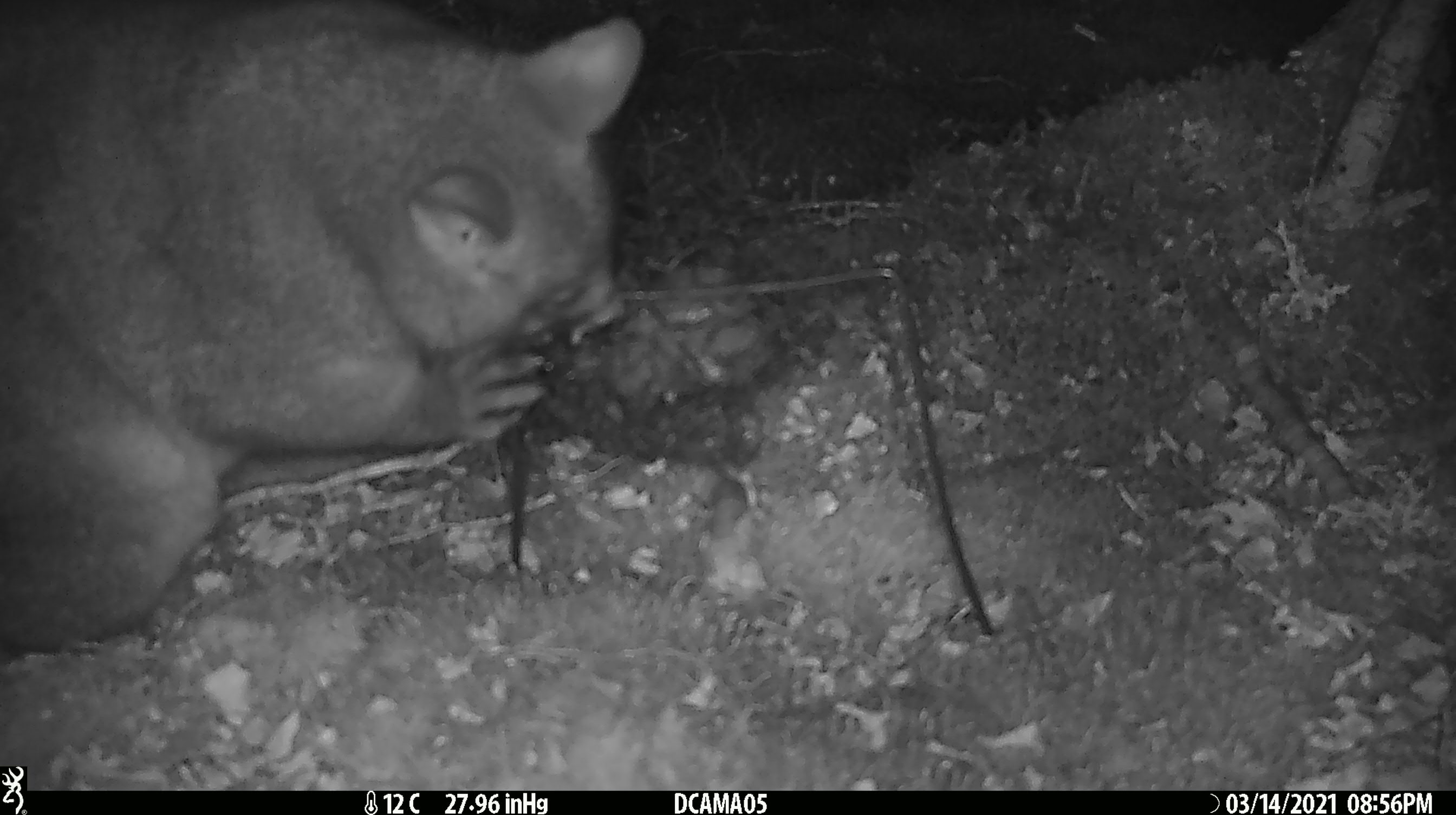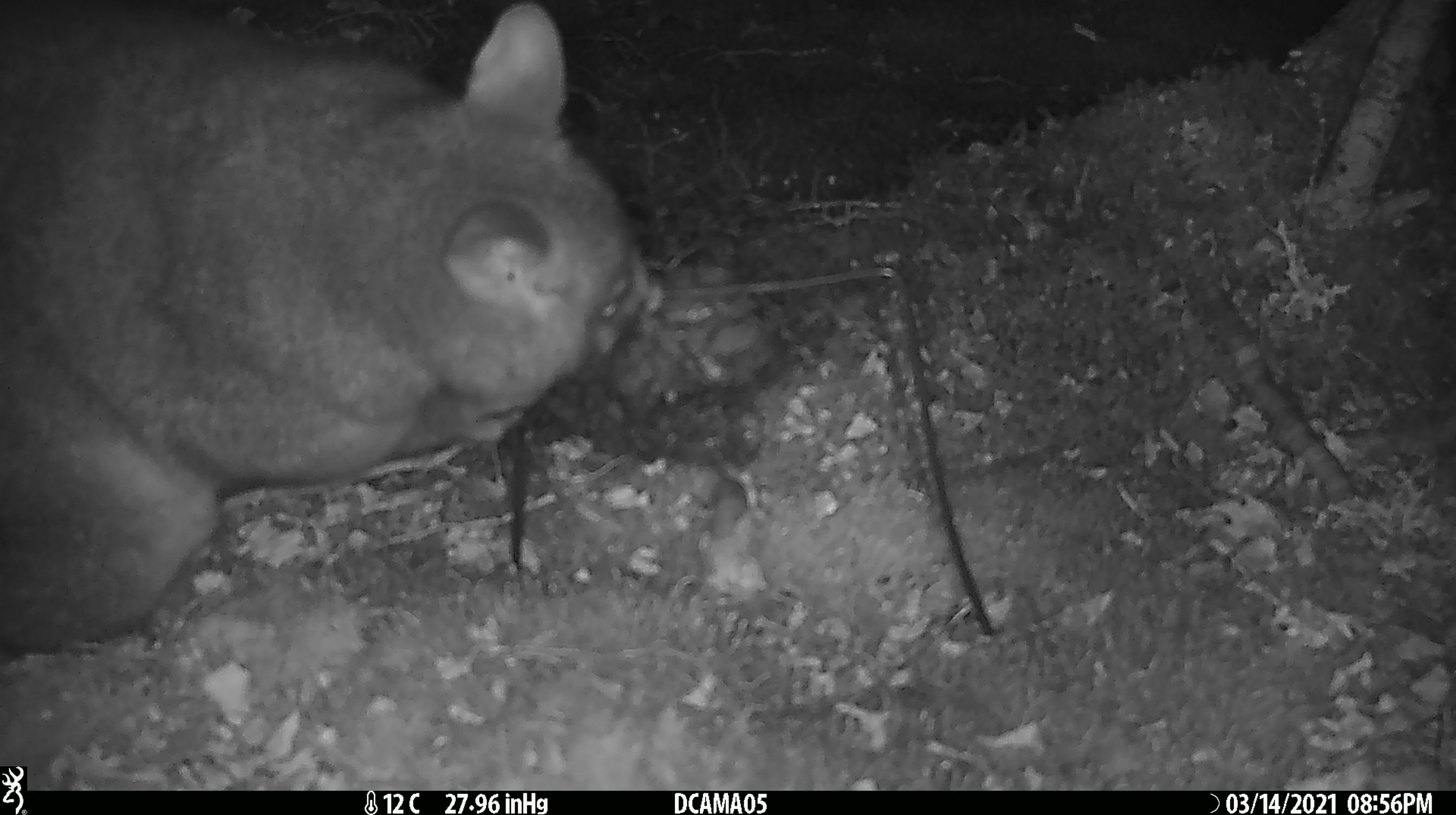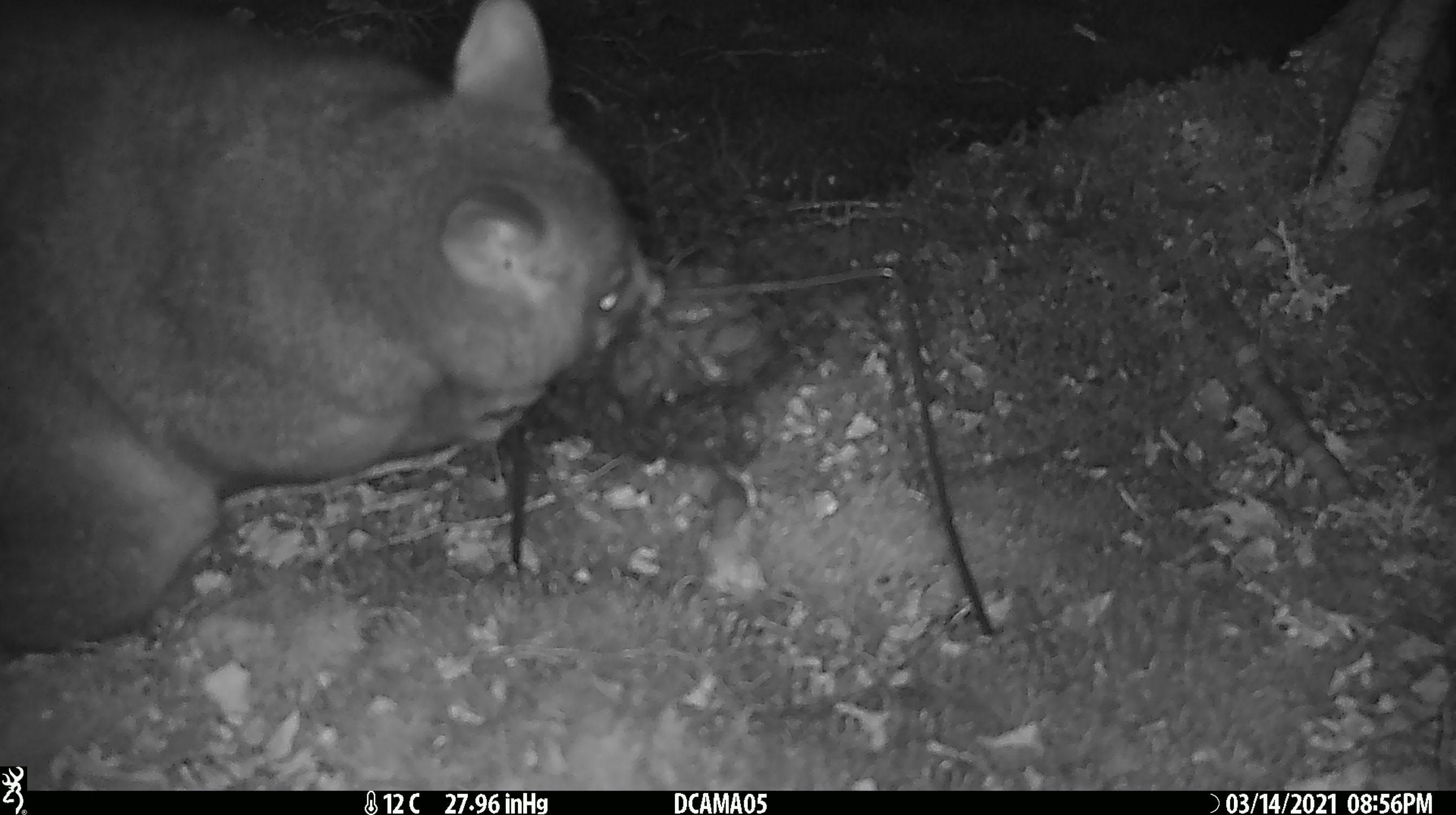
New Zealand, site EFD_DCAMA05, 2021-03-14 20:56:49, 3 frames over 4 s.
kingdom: Animalia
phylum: Chordata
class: Mammalia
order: Diprotodontia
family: Phalangeridae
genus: Trichosurus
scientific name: Trichosurus vulpecula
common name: common brushtail possum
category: possum